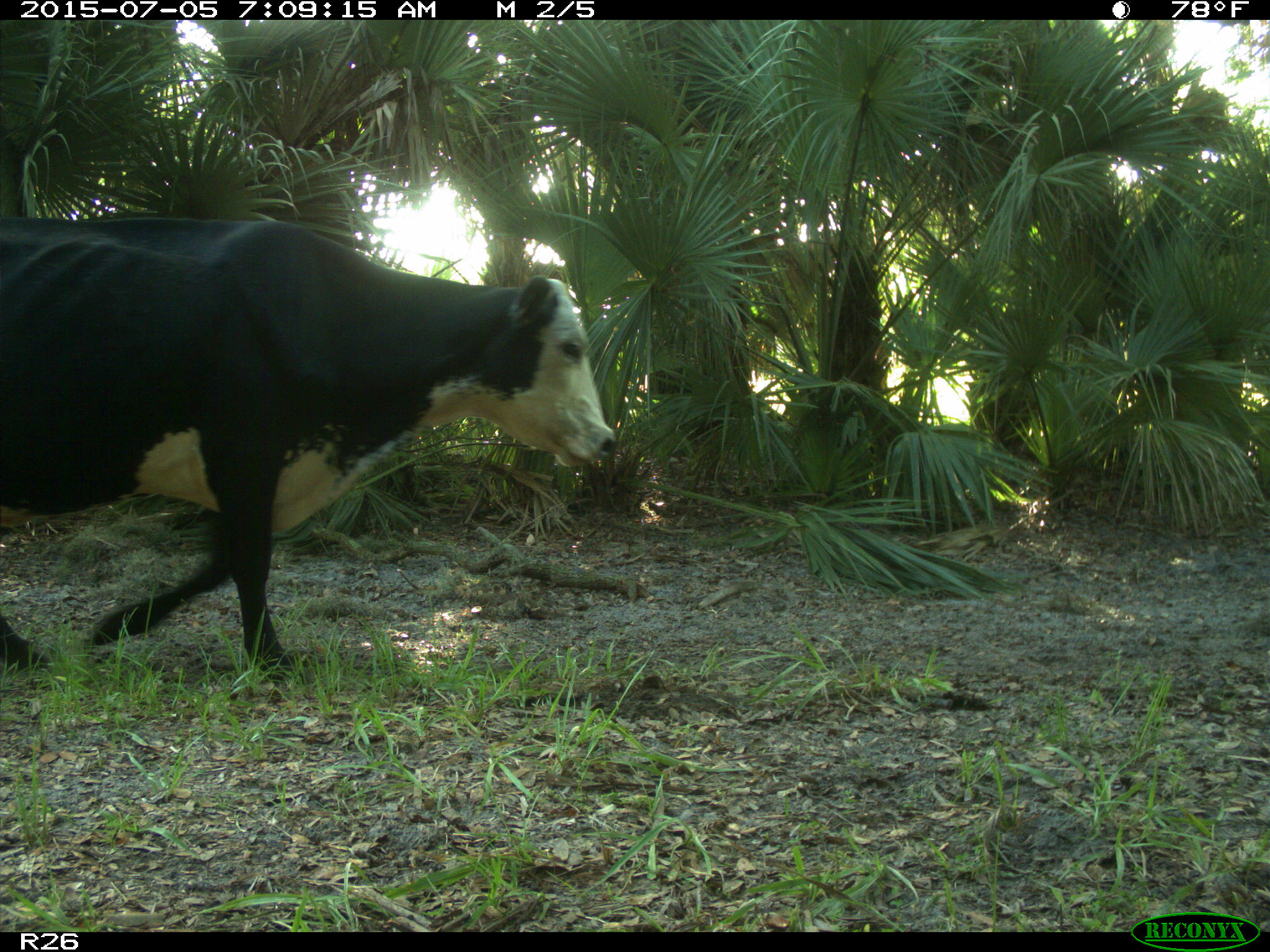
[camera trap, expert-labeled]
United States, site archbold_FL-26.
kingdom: Animalia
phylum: Chordata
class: Mammalia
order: Artiodactyla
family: Bovidae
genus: Bos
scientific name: Bos taurus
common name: domestic cow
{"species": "Bos taurus (domestic cow)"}